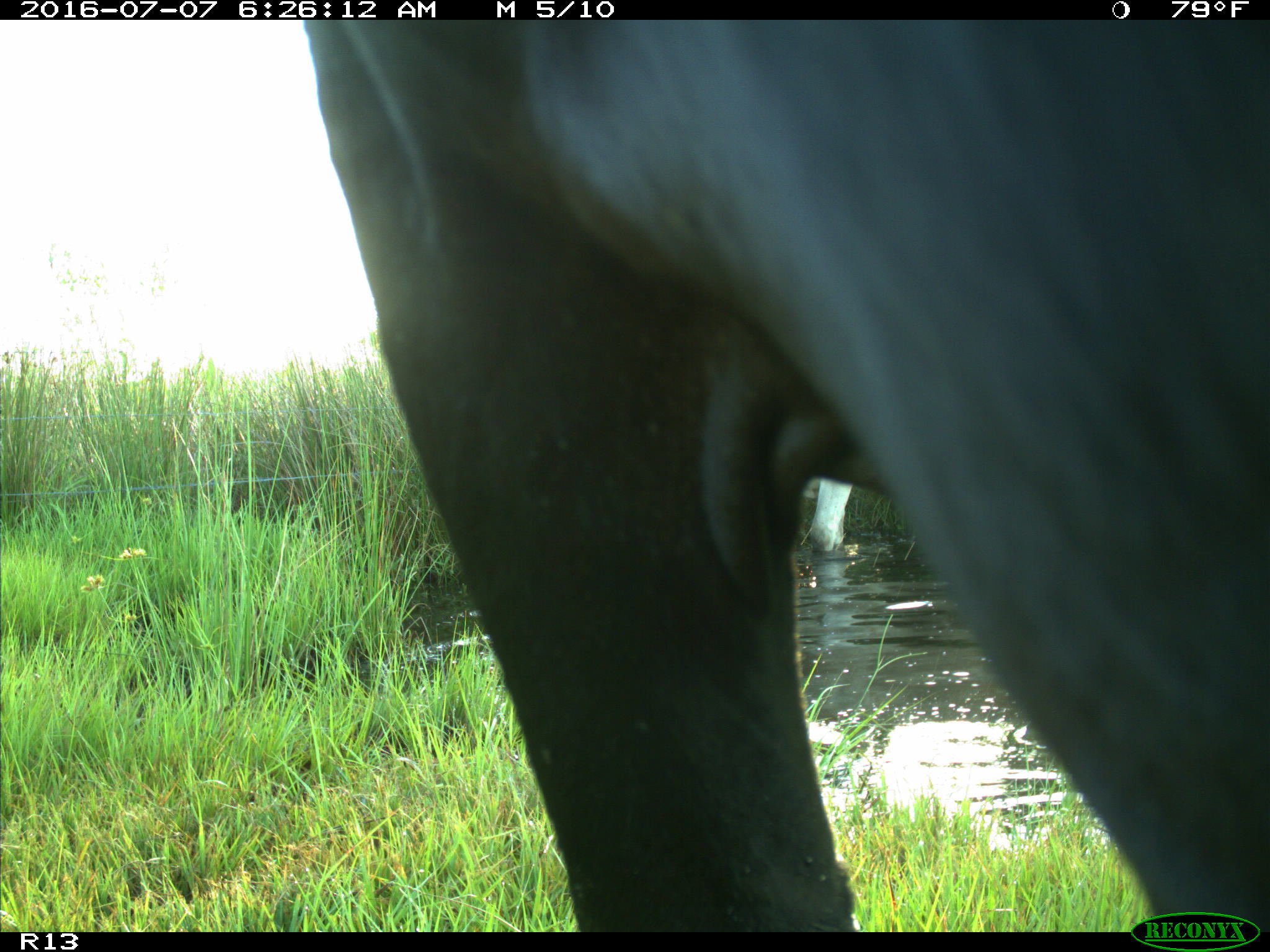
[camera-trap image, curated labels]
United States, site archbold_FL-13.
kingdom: Animalia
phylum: Chordata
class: Mammalia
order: Artiodactyla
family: Bovidae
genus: Bos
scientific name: Bos taurus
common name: domestic cow